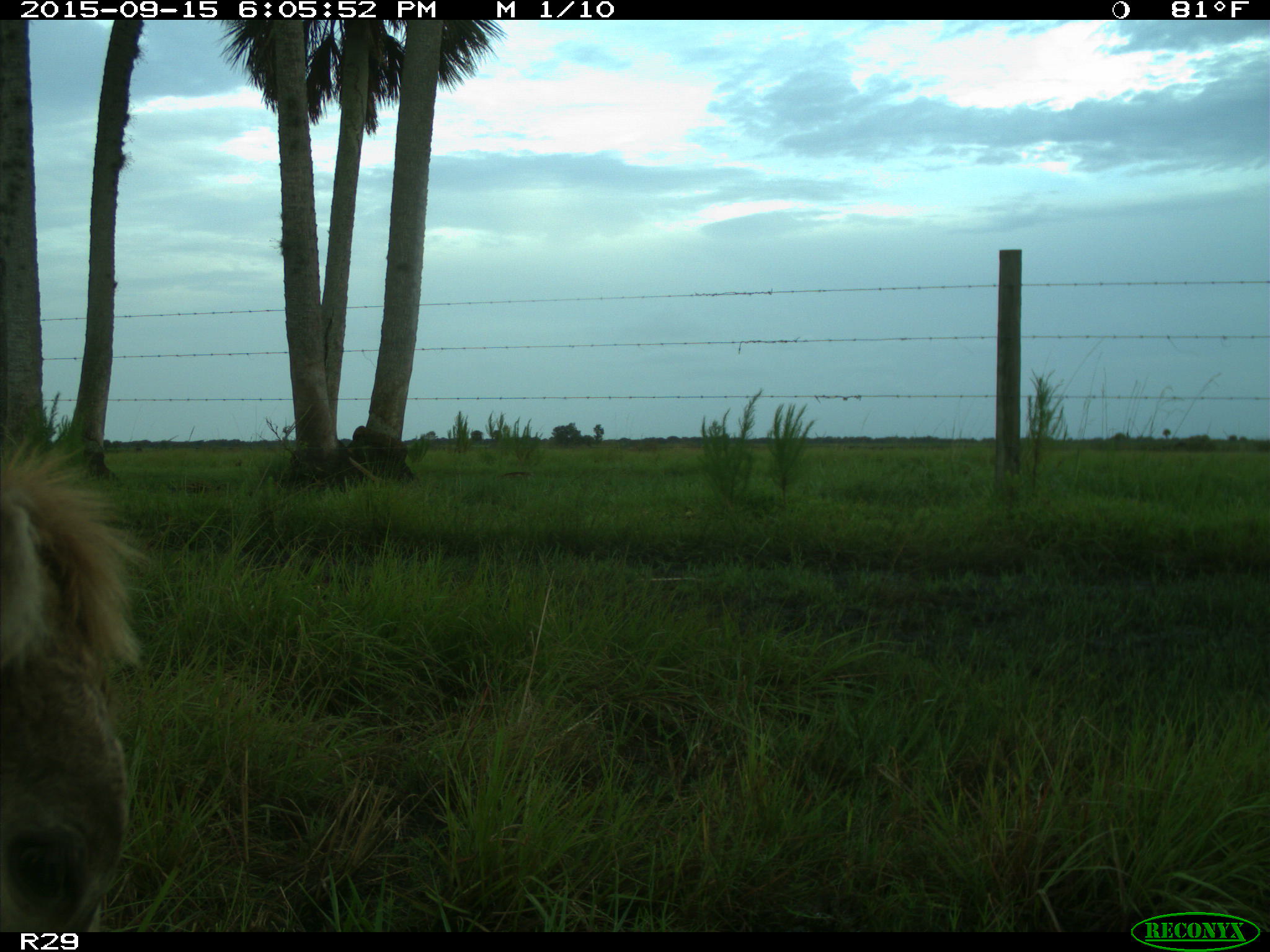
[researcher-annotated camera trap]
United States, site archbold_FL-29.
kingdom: Animalia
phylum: Chordata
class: Mammalia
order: Artiodactyla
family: Bovidae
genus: Bos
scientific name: Bos taurus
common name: domestic cow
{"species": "Bos taurus (domestic cow)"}